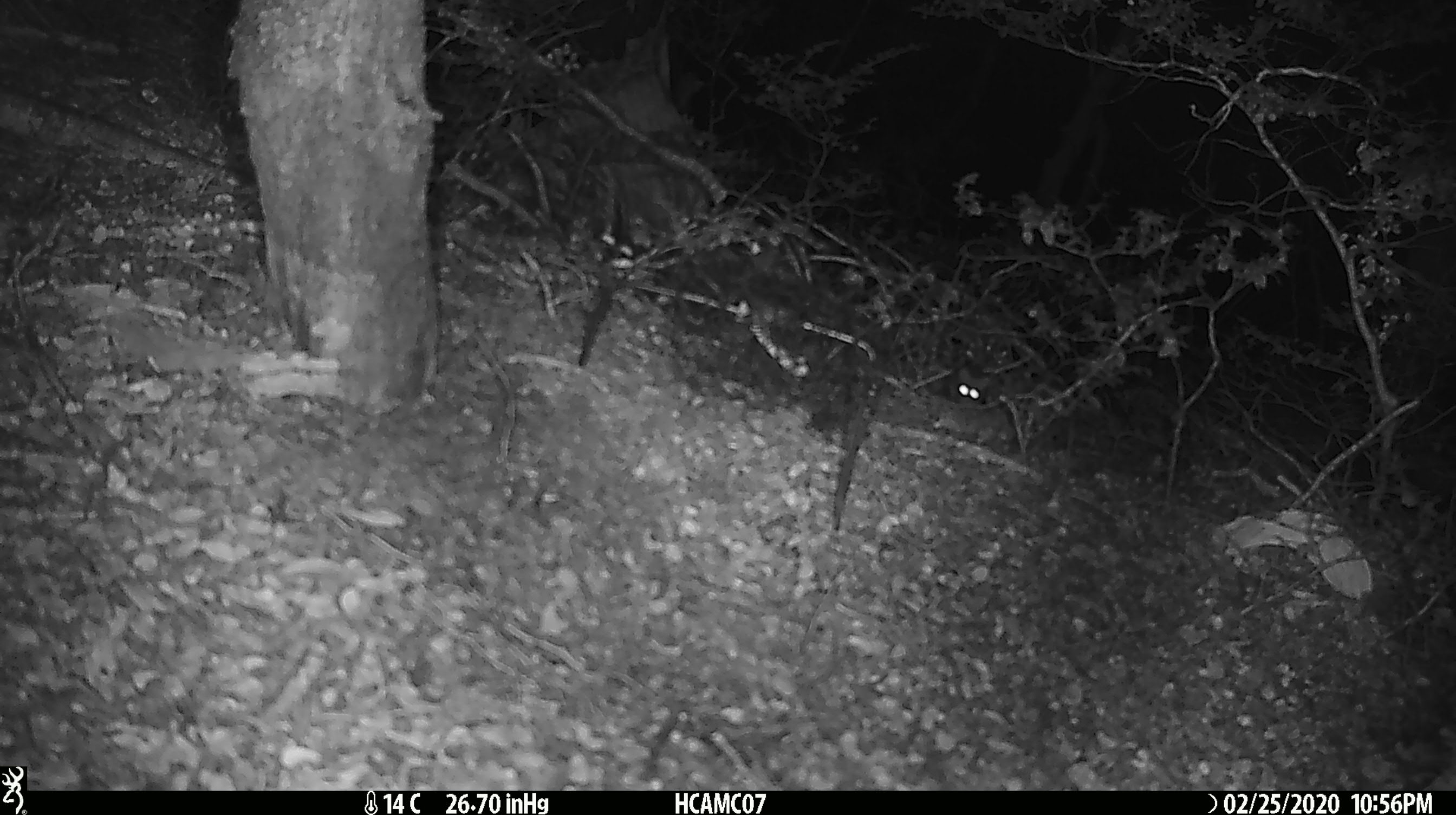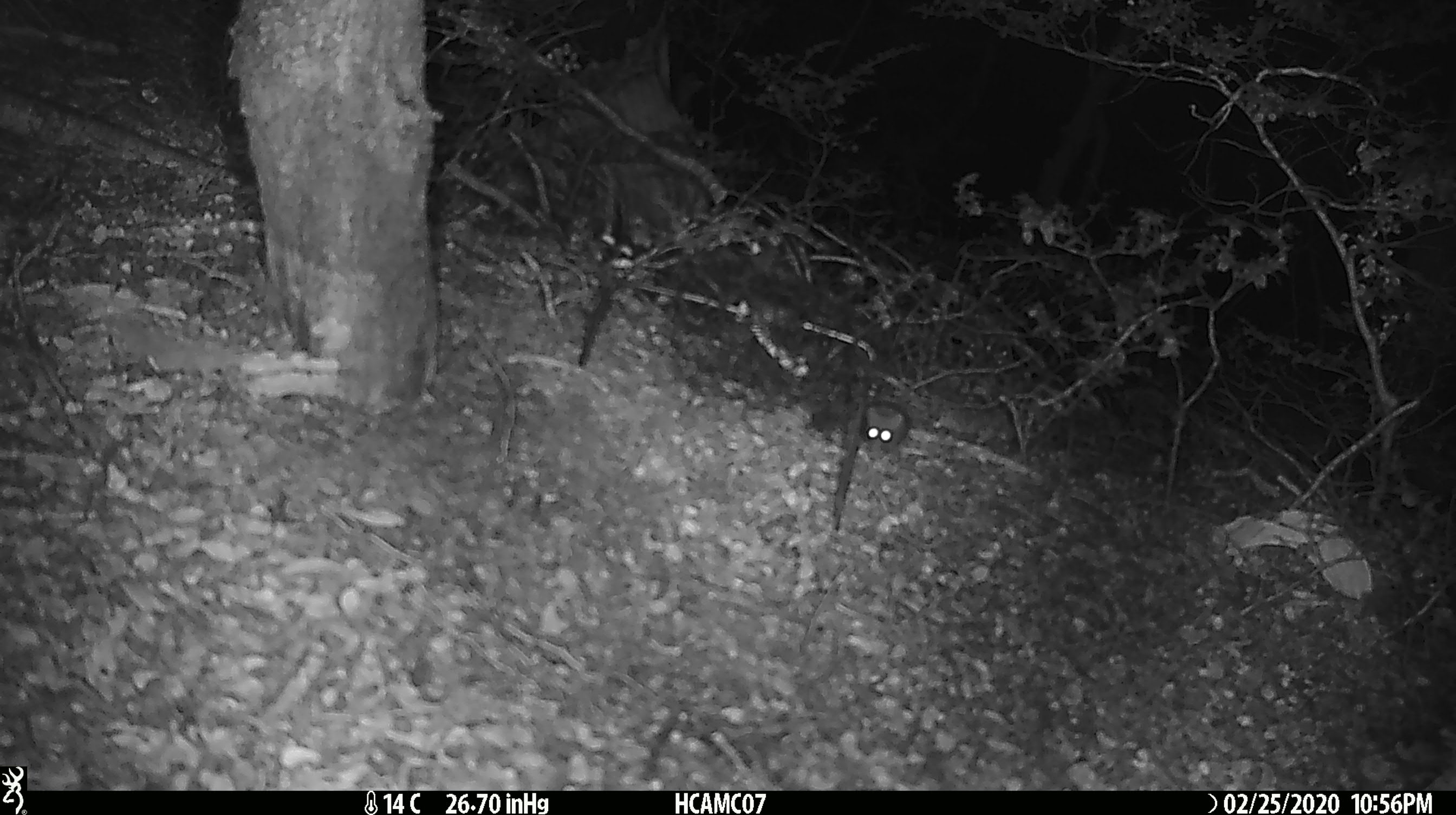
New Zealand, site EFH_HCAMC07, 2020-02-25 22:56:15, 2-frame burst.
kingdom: Animalia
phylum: Chordata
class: Mammalia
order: Rodentia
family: Muridae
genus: Mus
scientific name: Mus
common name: mouse